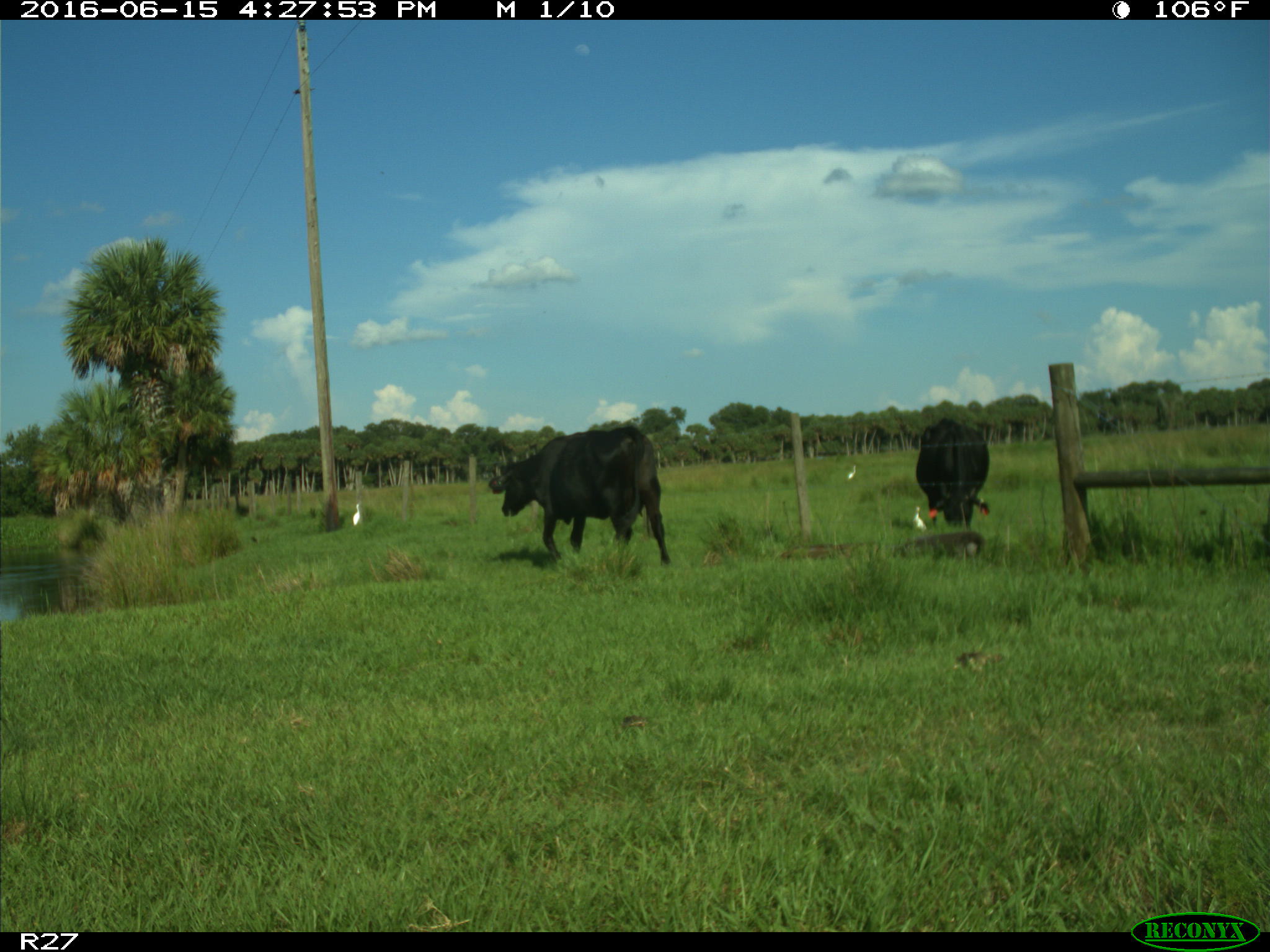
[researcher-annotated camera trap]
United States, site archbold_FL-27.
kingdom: Animalia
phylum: Chordata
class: Mammalia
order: Artiodactyla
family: Bovidae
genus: Bos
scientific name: Bos taurus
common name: domestic cow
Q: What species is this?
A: Bos taurus (domestic cow).